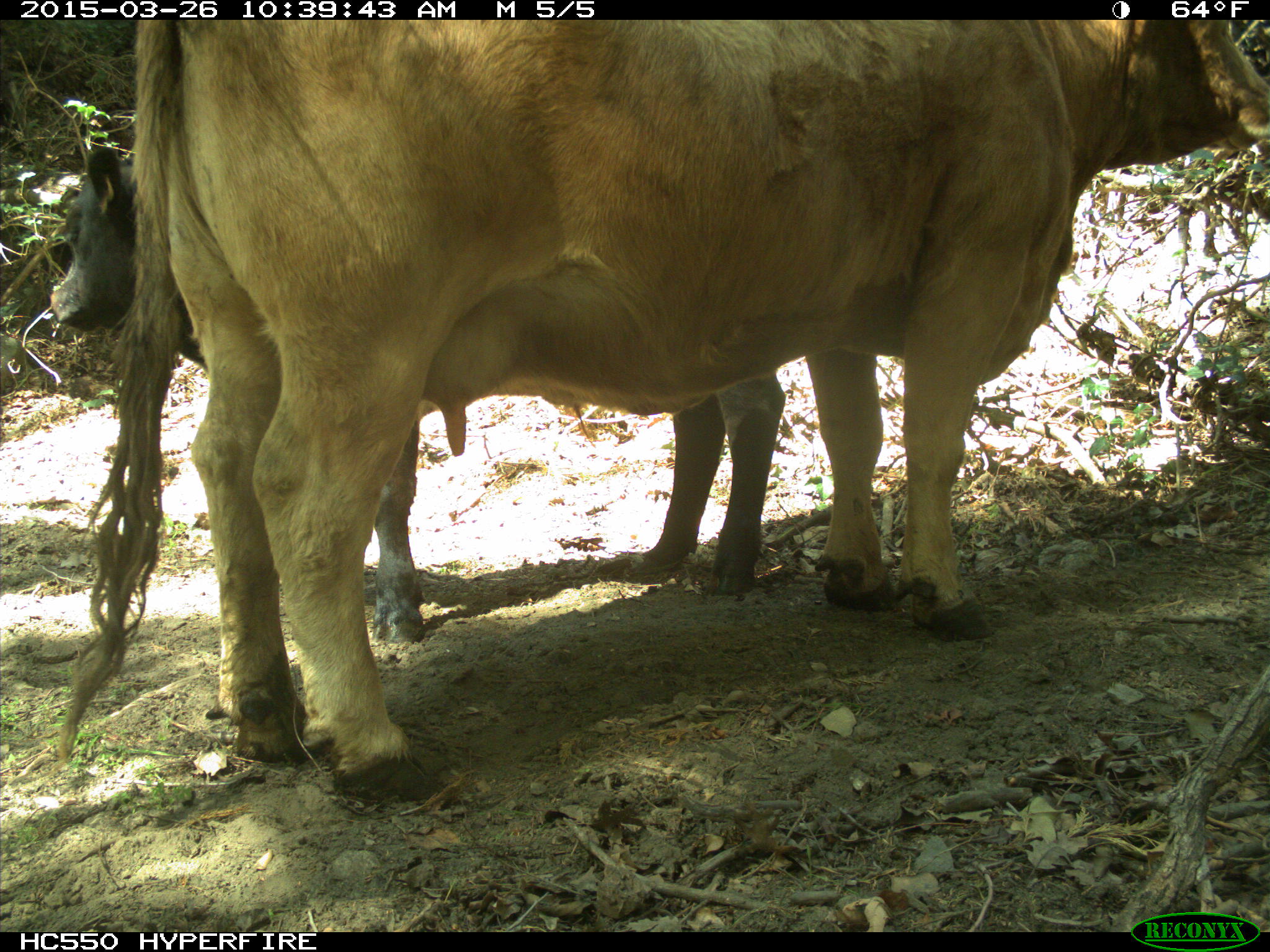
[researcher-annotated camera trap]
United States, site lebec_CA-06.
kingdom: Animalia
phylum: Chordata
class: Mammalia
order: Artiodactyla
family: Bovidae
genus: Bos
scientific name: Bos taurus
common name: domestic cow